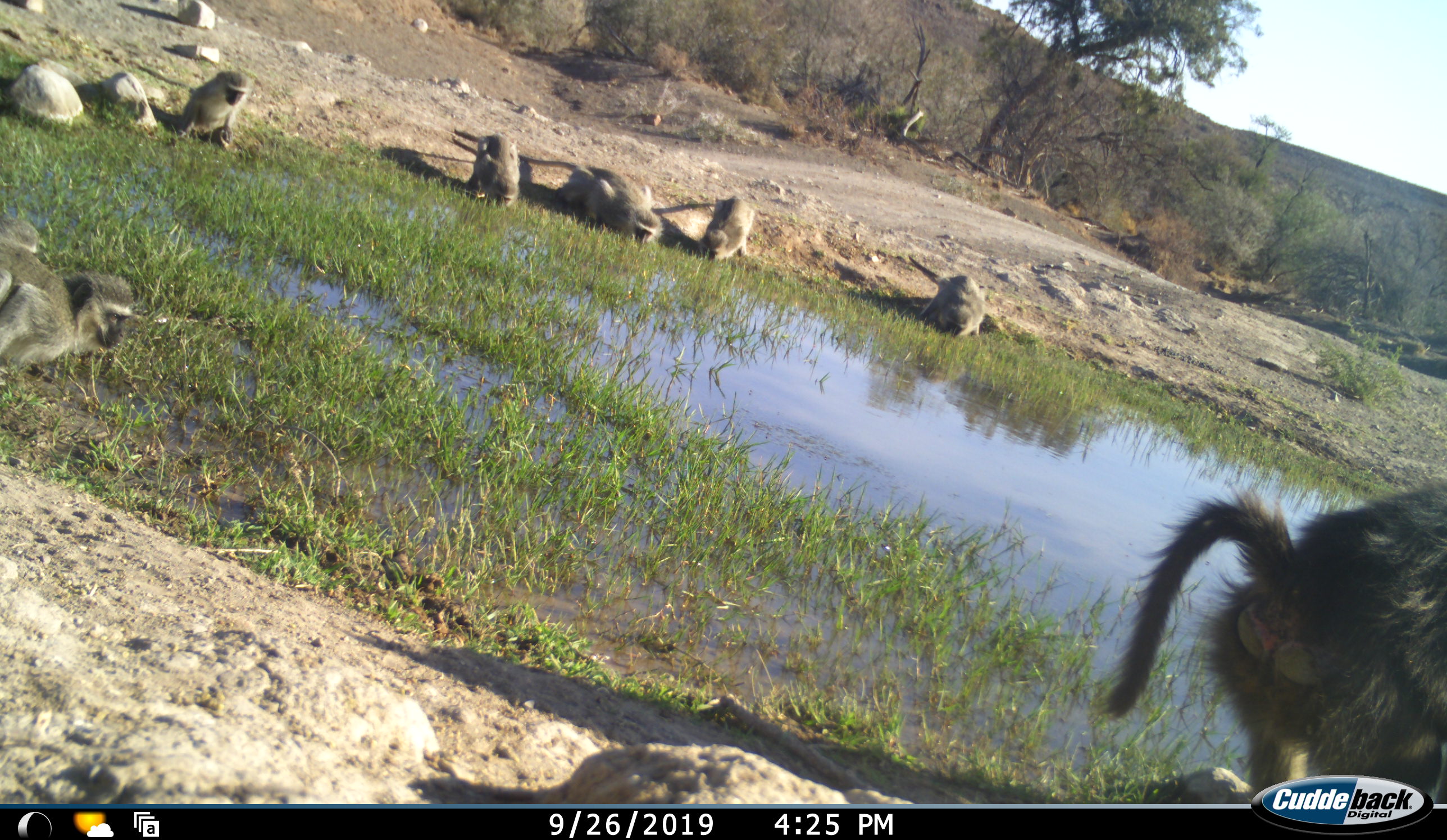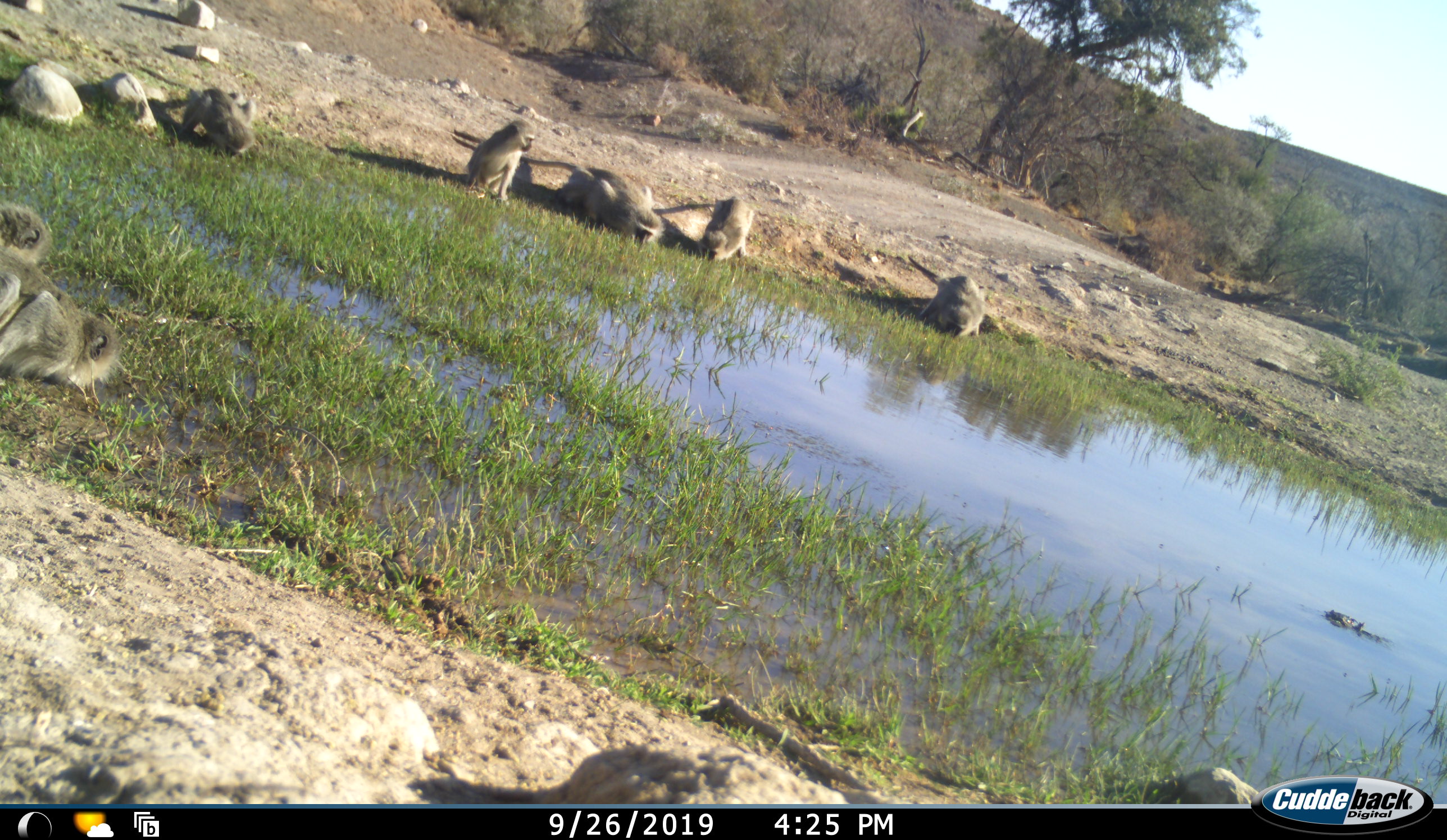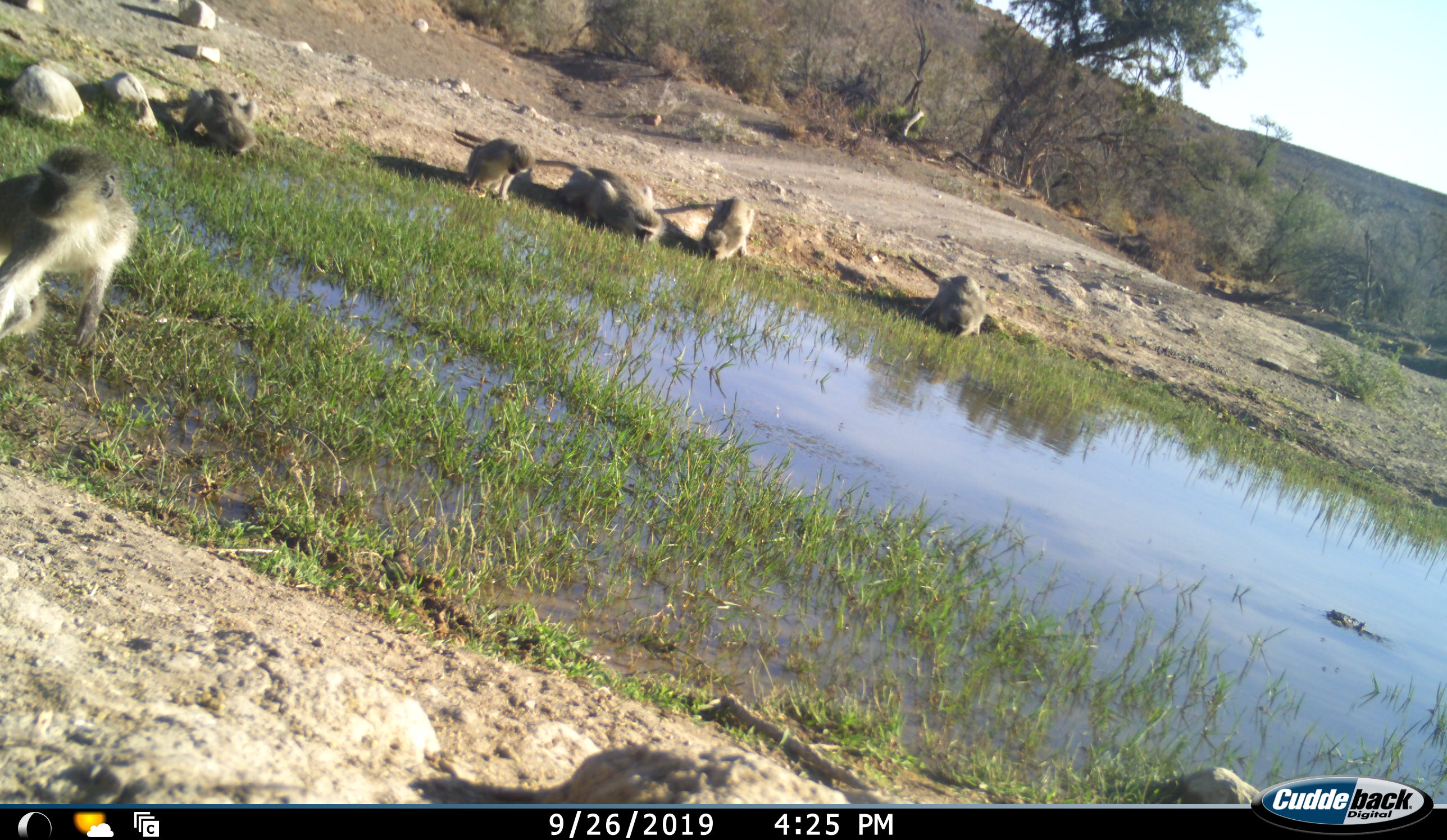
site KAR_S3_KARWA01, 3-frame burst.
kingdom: Animalia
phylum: Chordata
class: Mammalia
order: Primates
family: Cercopithecidae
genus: Papio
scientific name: Papio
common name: baboon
Baboon (Papio), count 1. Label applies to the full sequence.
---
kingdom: Animalia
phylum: Chordata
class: Mammalia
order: Primates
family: Cercopithecidae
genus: Chlorocebus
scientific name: Chlorocebus pygerythrus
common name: vervet monkey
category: monkeyvervet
Monkeyvervet (vervet monkey) (Chlorocebus pygerythrus), count 6. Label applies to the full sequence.